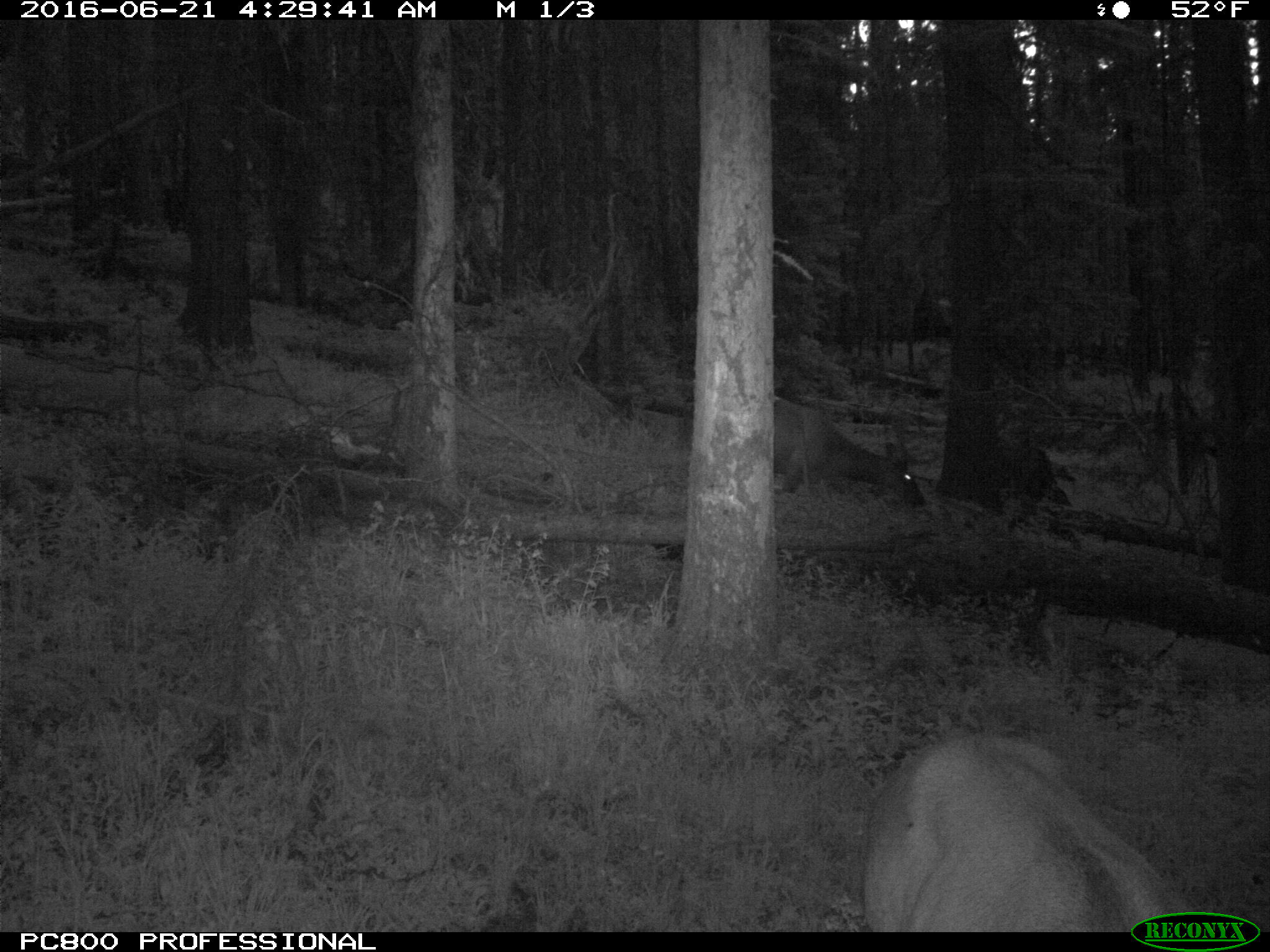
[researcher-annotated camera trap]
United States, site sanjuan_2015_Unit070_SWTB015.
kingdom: Animalia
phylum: Chordata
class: Mammalia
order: Artiodactyla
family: Cervidae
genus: Cervus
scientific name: Cervus elaphus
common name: red deer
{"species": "Cervus elaphus (red deer)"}